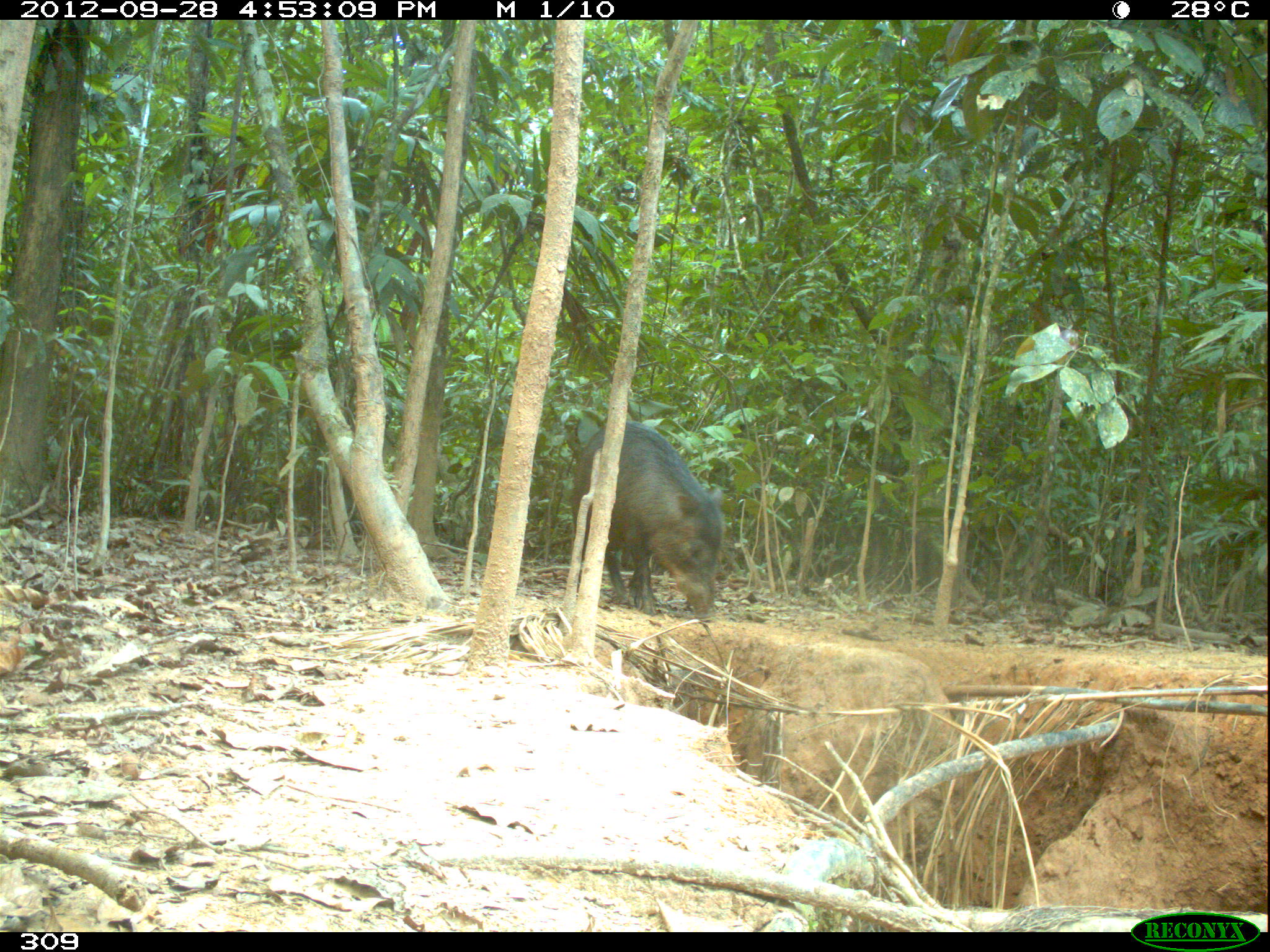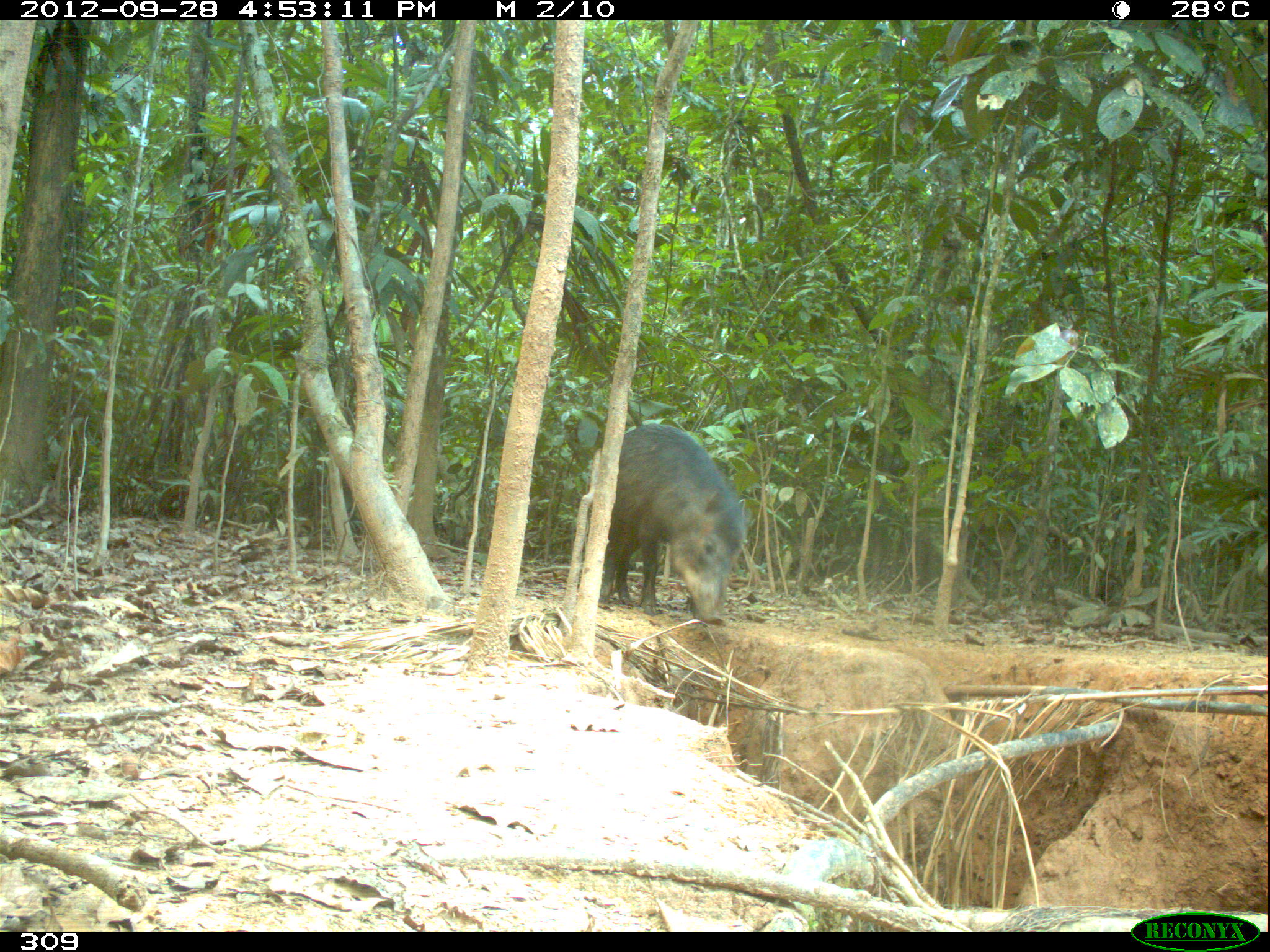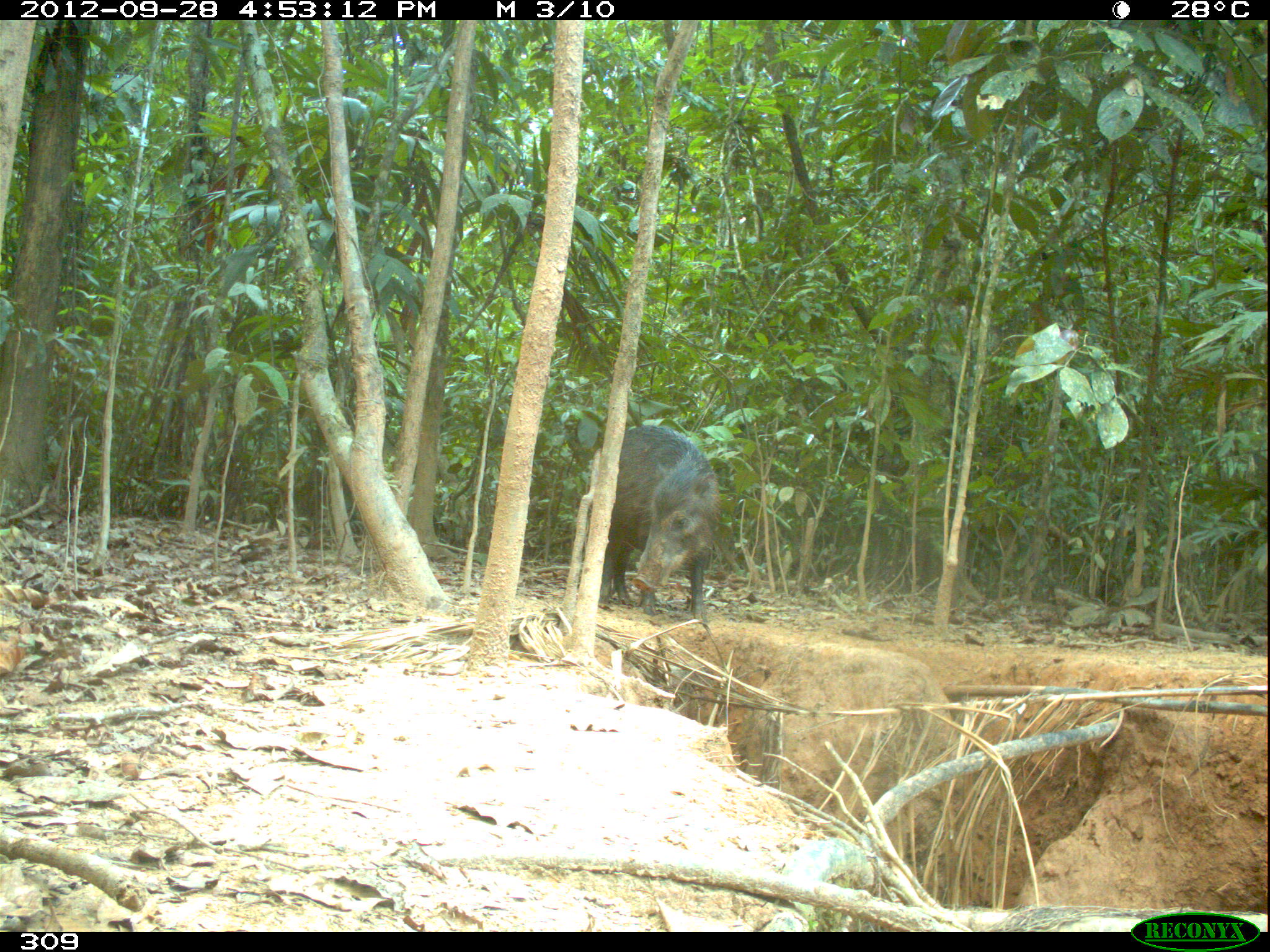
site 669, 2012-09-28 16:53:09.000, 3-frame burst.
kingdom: Animalia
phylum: Chordata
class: Mammalia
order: Artiodactyla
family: Tayassuidae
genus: Tayassu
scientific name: Tayassu pecari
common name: white-lipped peccary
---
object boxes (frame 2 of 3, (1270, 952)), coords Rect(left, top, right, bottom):
tayassu pecari: Rect(598, 422, 746, 623)